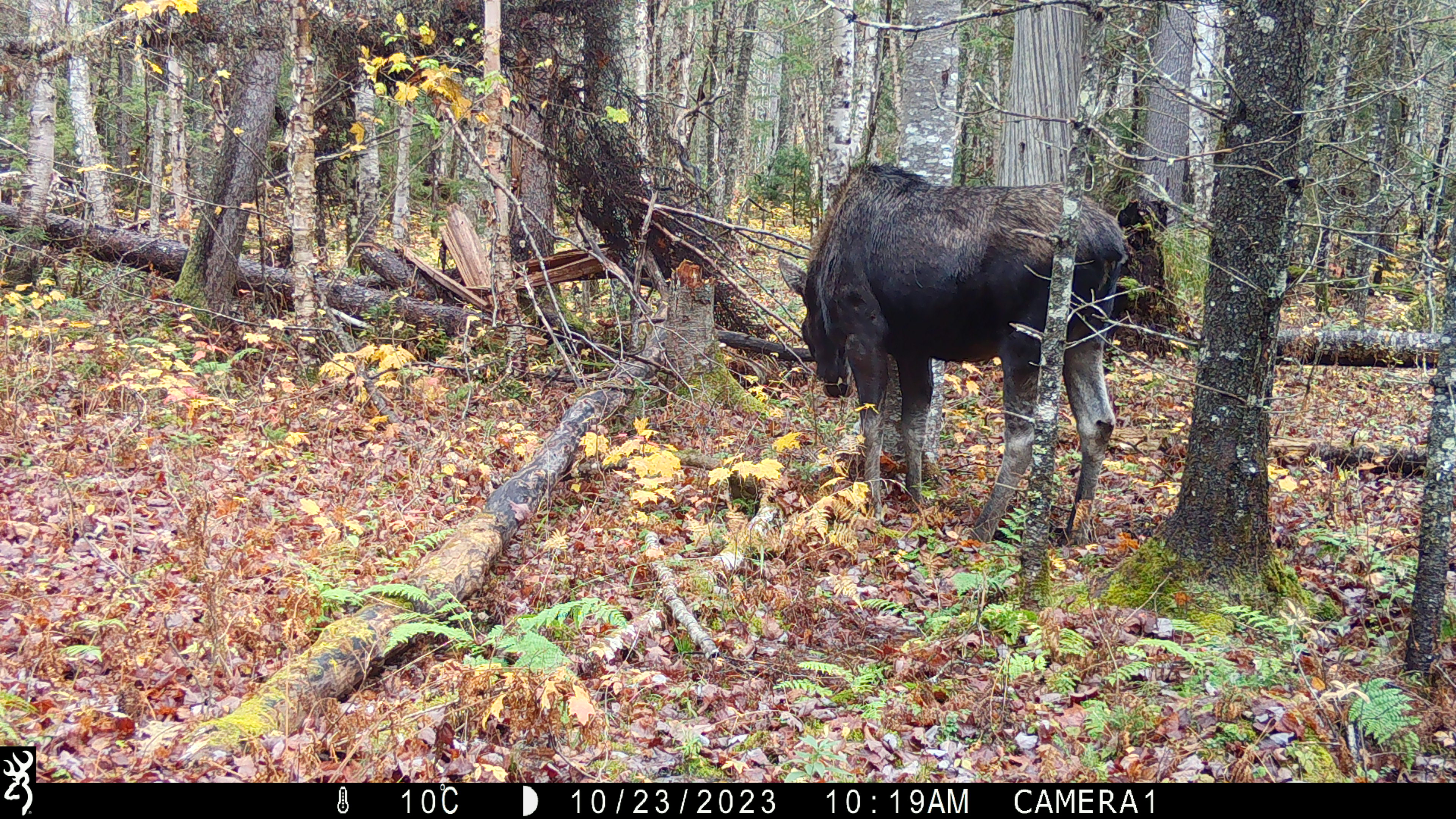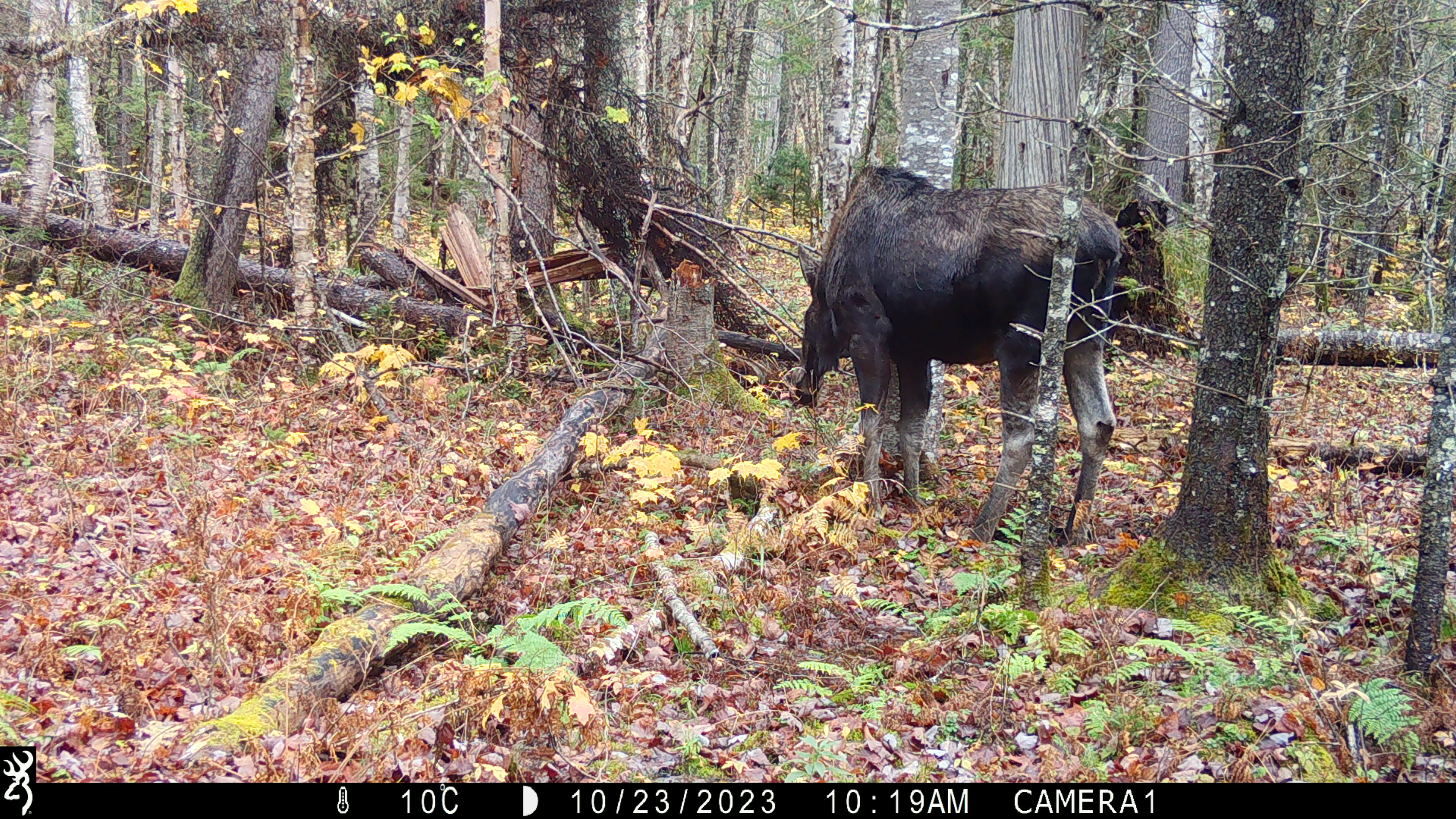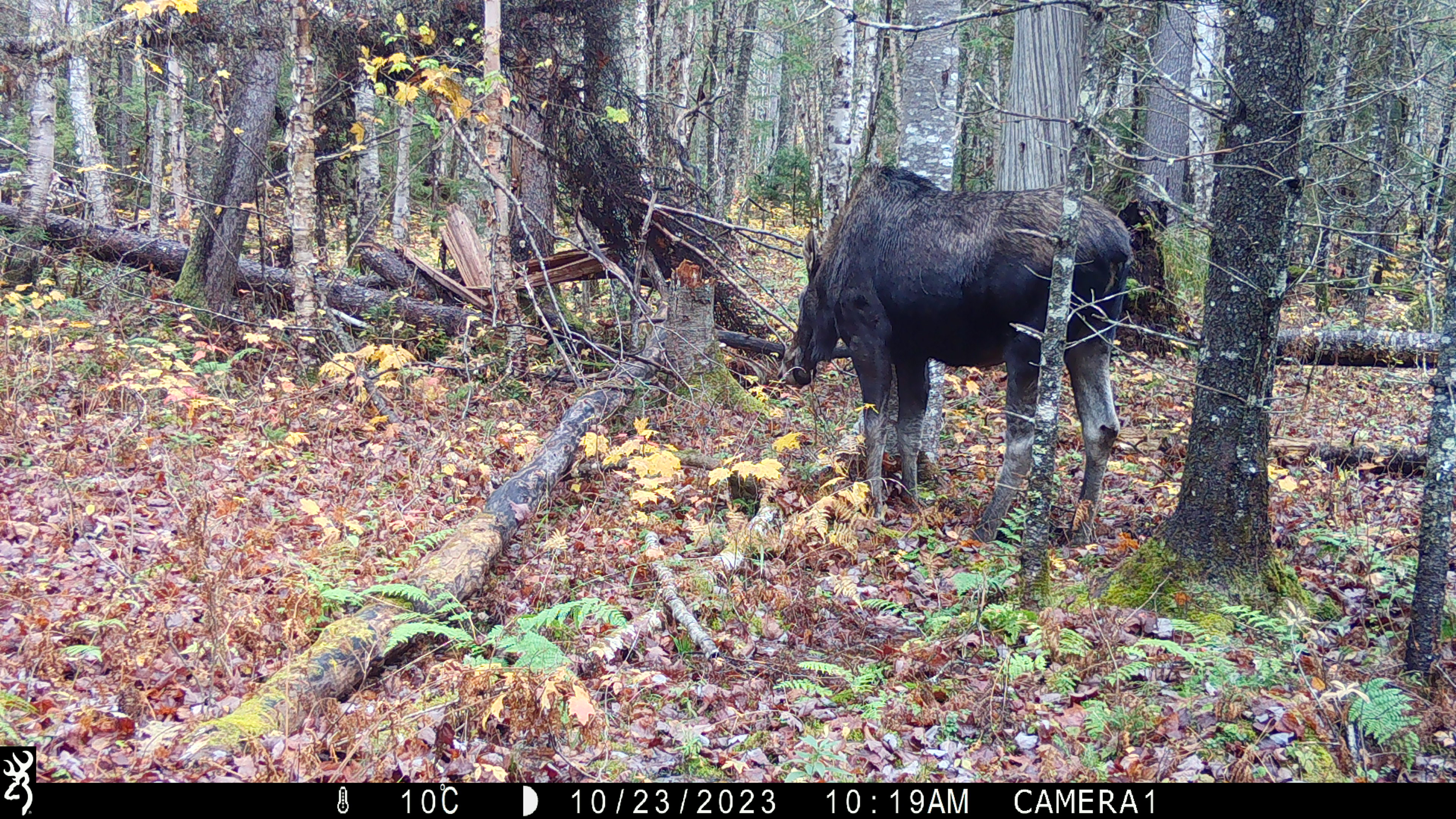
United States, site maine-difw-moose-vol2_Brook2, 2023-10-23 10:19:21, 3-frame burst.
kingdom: Animalia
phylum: Chordata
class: Mammalia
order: Artiodactyla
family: Cervidae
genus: Alces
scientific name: Alces alces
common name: moose